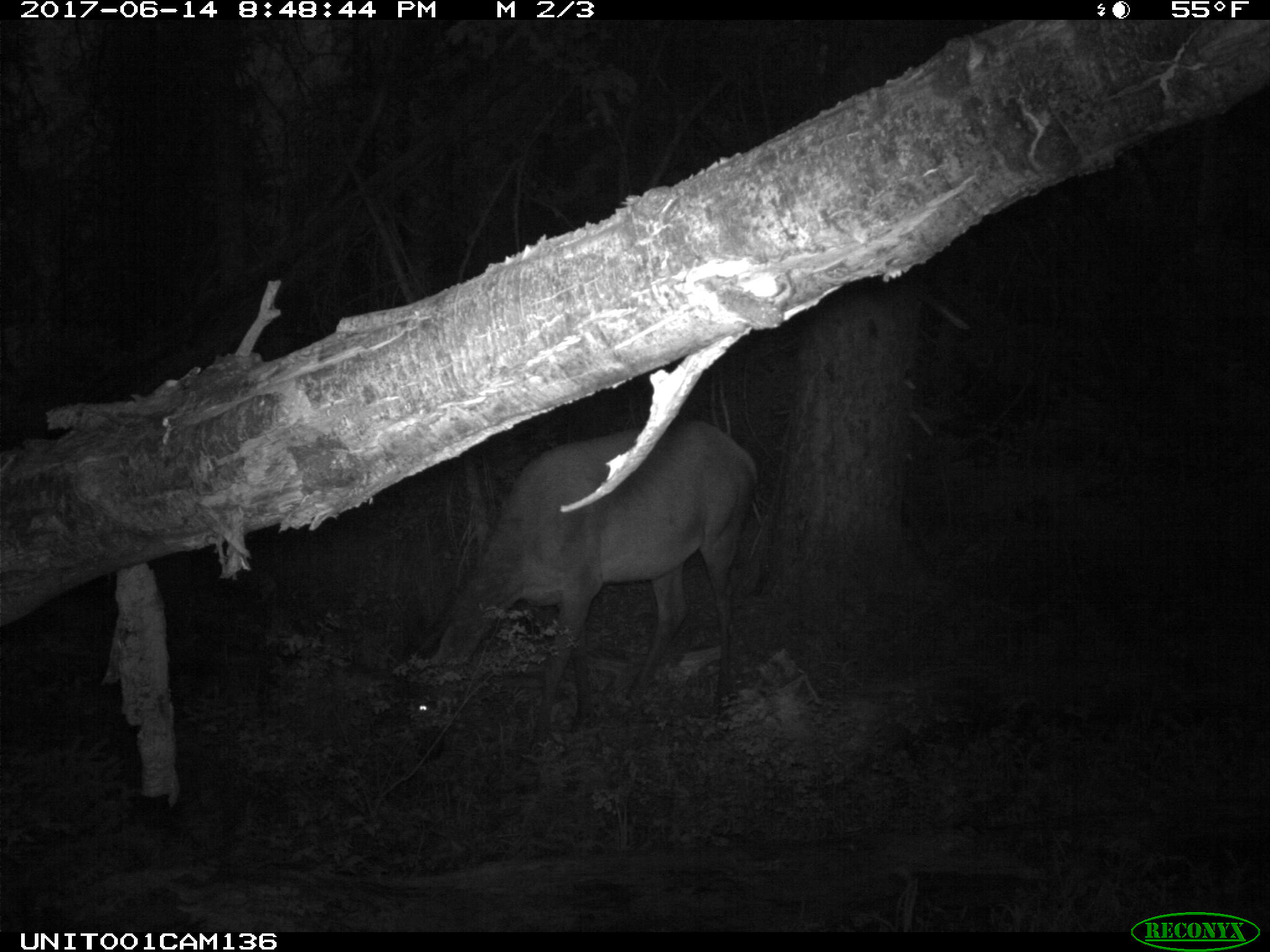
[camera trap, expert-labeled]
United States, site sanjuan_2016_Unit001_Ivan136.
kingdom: Animalia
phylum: Chordata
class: Mammalia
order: Artiodactyla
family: Cervidae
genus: Cervus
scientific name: Cervus elaphus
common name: red deer